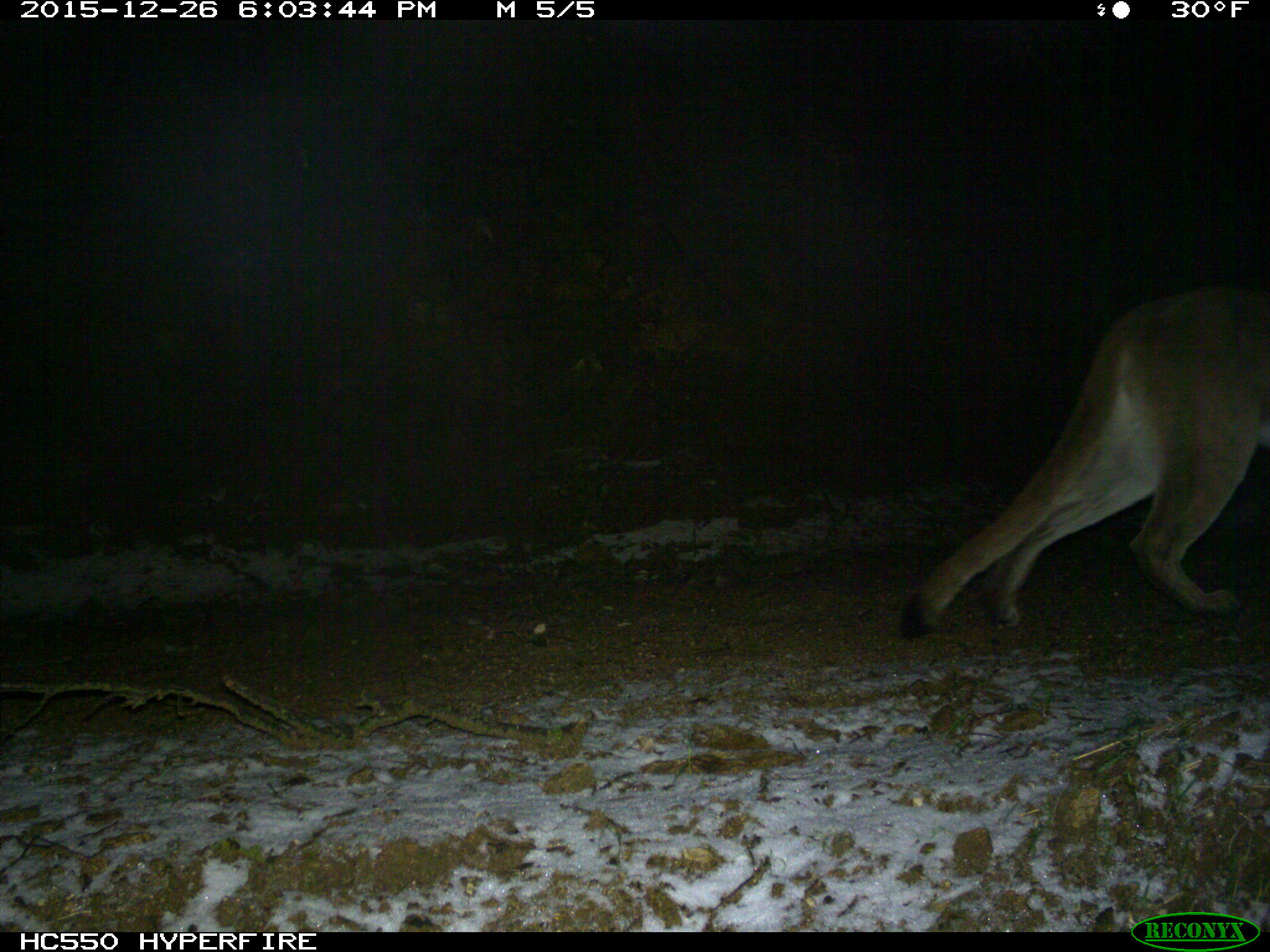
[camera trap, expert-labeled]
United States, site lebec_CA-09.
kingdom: Animalia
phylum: Chordata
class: Mammalia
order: Carnivora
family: Felidae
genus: Puma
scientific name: Puma concolor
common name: mountain lion